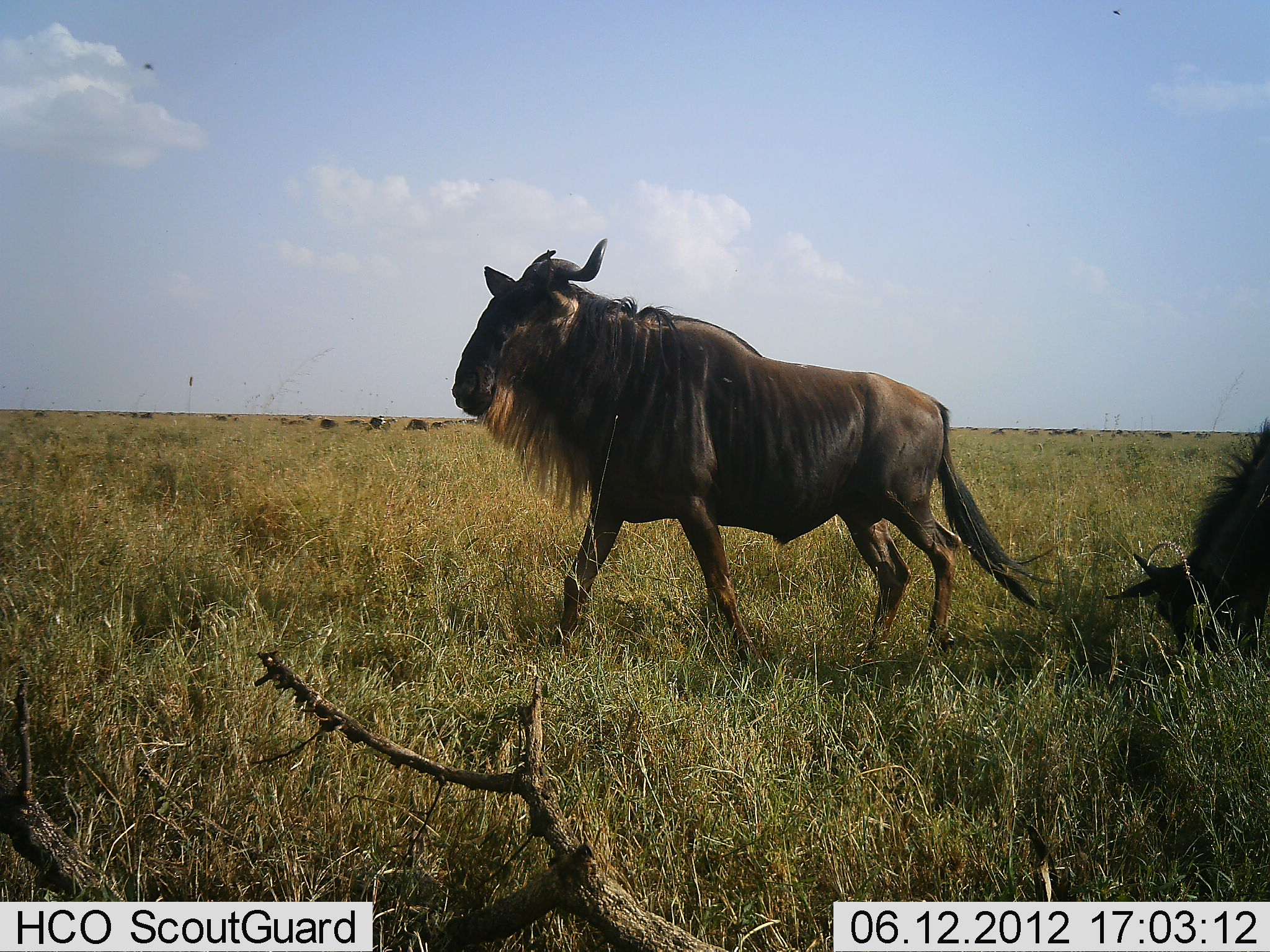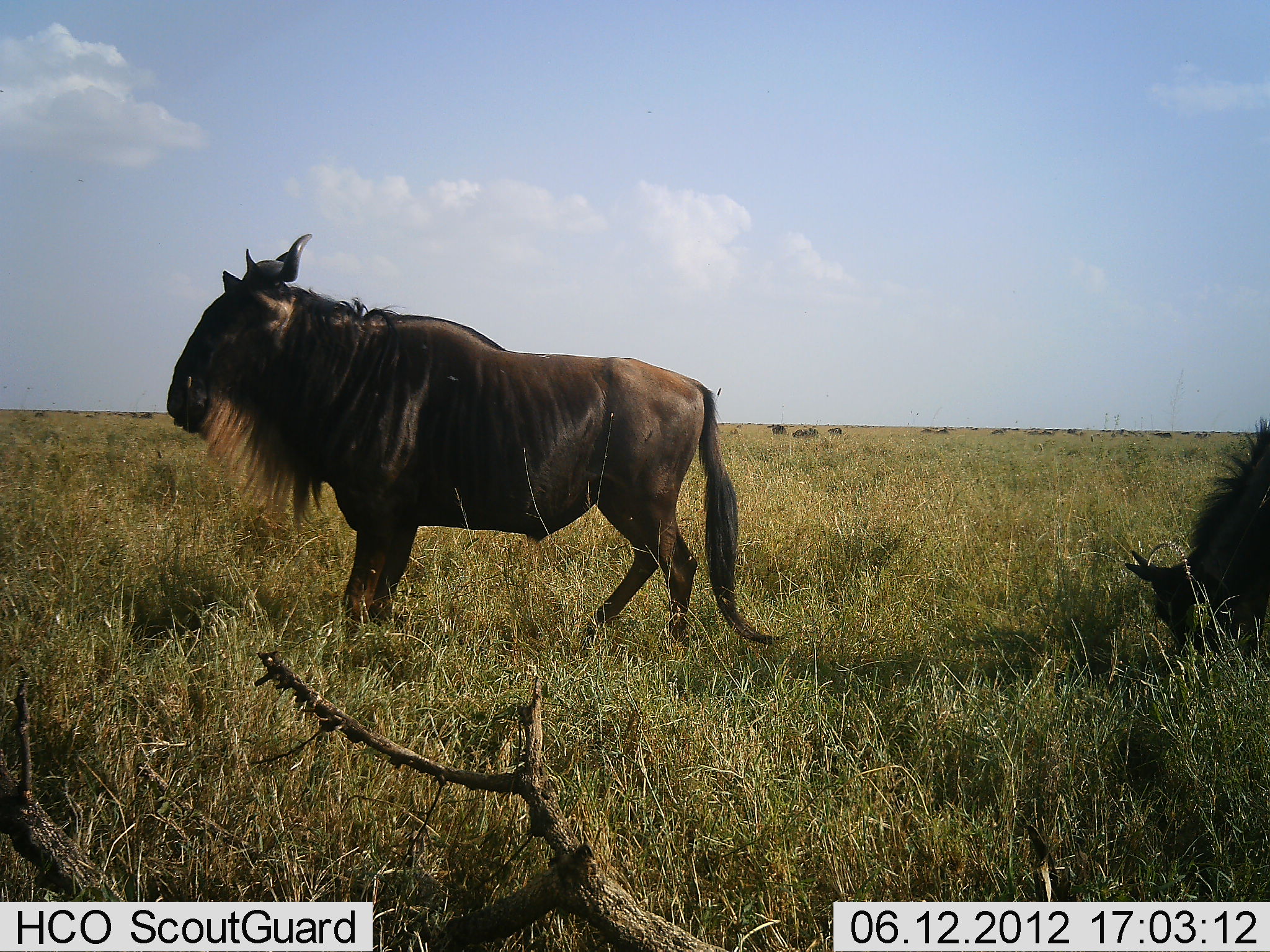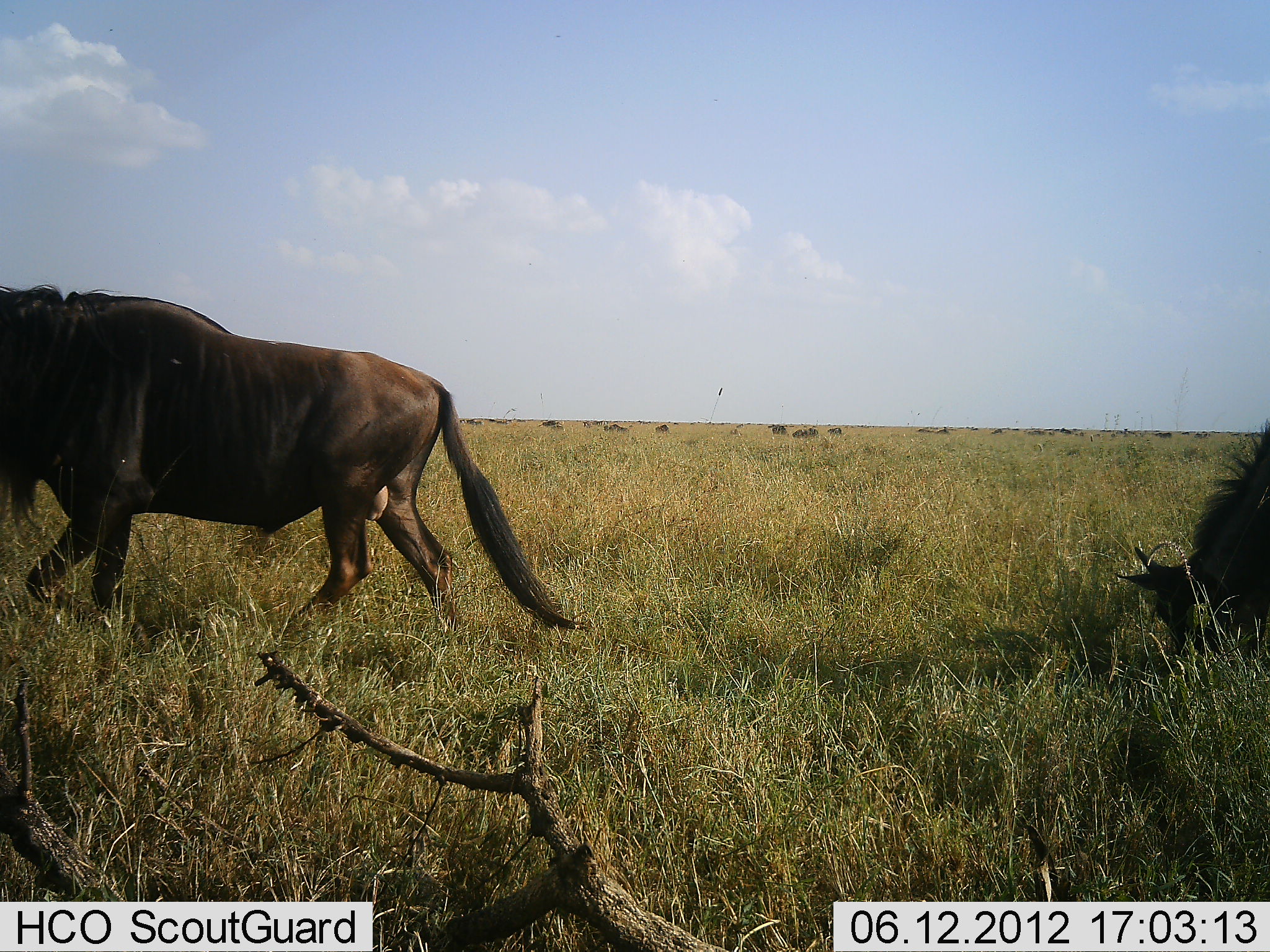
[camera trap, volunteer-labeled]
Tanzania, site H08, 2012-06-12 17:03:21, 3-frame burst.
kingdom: Animalia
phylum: Chordata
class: Mammalia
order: Artiodactyla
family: Bovidae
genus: Connochaetes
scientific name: Connochaetes taurinus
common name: blue wildebeest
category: wildebeest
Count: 2.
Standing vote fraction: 10%.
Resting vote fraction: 0%.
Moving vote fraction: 100%.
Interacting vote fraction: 0%.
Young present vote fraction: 0%.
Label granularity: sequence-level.